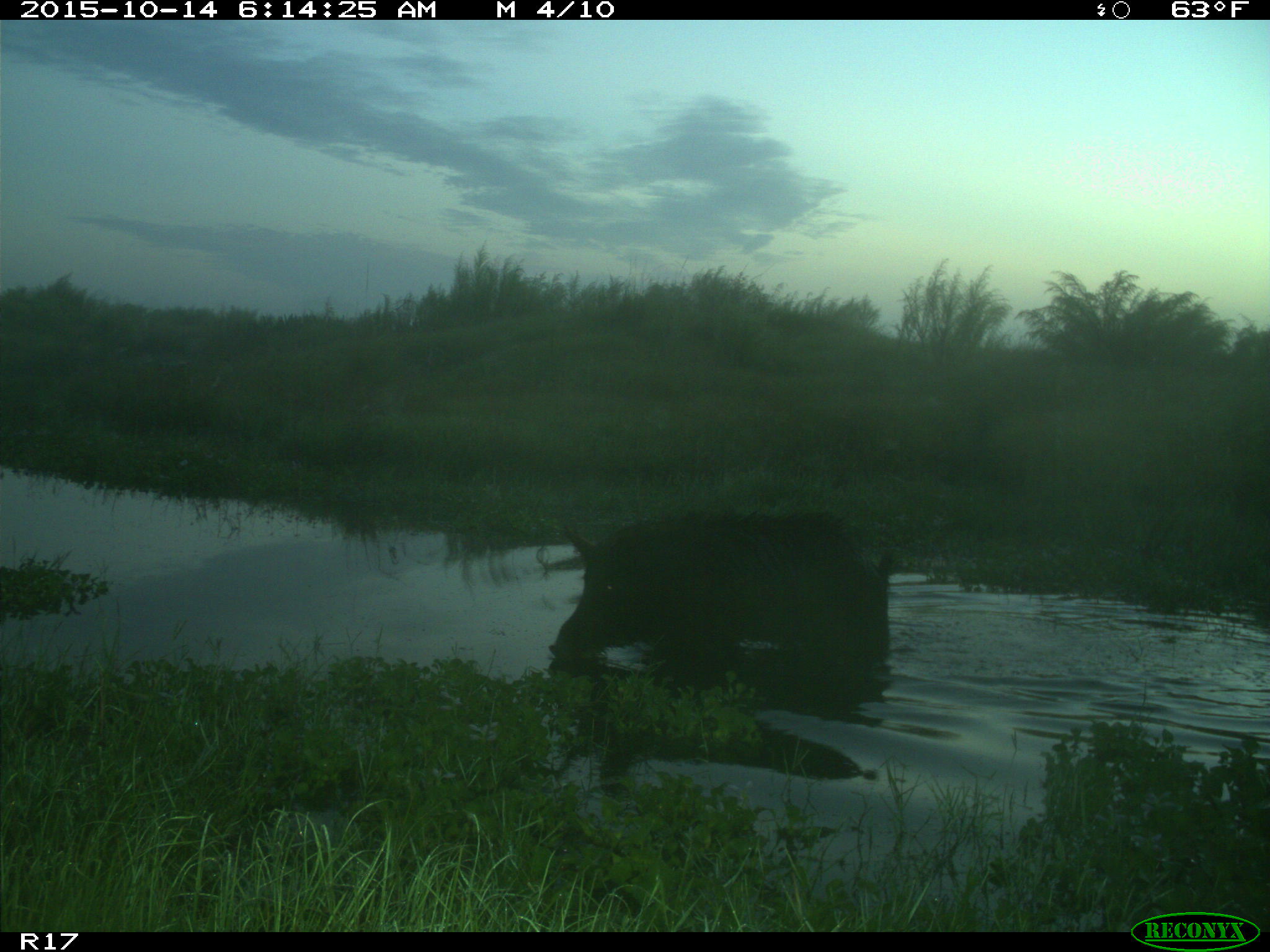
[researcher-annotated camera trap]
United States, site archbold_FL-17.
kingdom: Animalia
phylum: Chordata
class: Mammalia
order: Artiodactyla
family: Suidae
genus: Sus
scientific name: Sus scrofa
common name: wild boar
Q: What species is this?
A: Sus scrofa (wild boar).